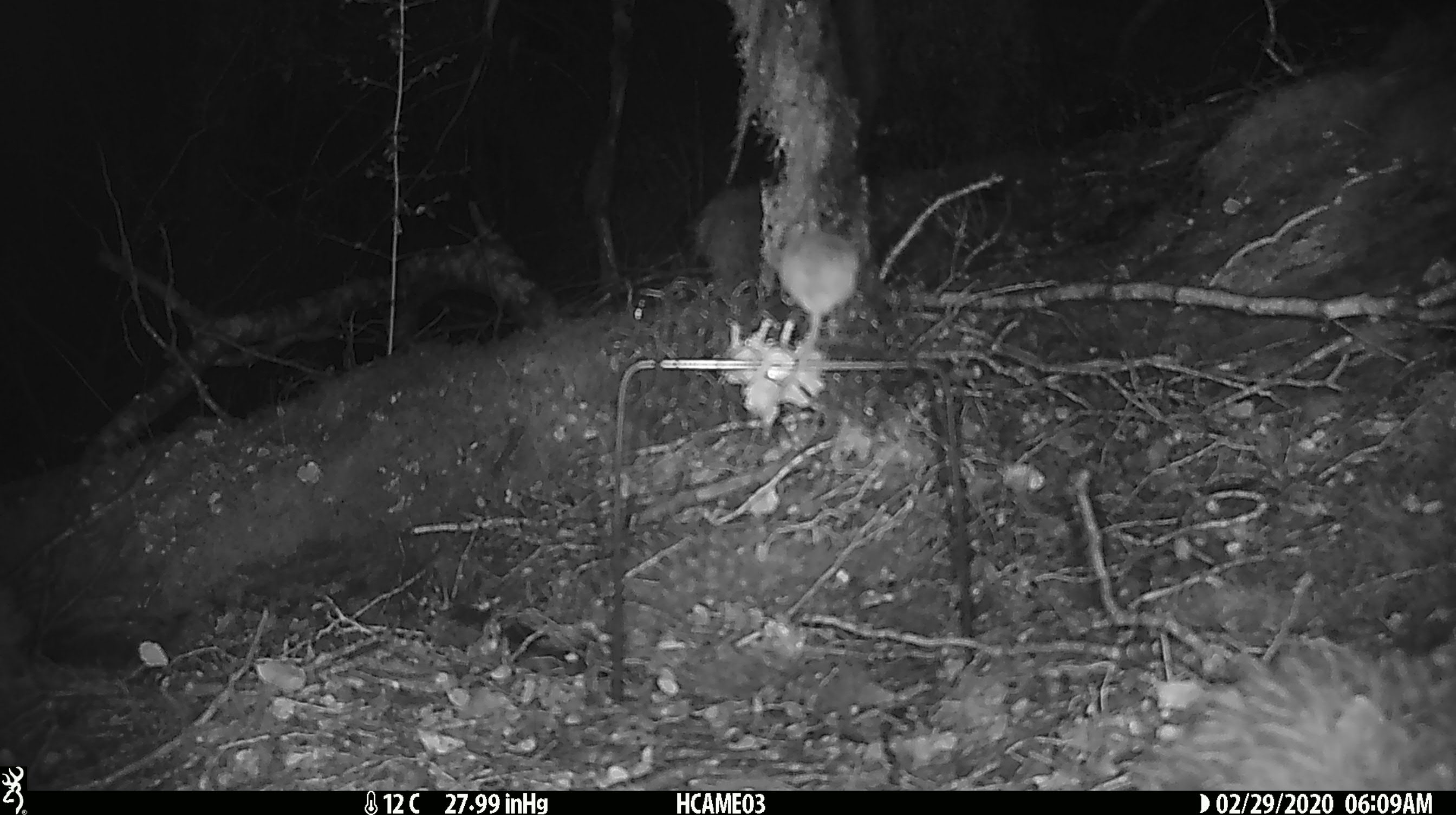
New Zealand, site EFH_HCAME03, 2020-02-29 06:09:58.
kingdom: Animalia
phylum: Chordata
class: Mammalia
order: Rodentia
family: Muridae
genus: Mus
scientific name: Mus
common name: mouse